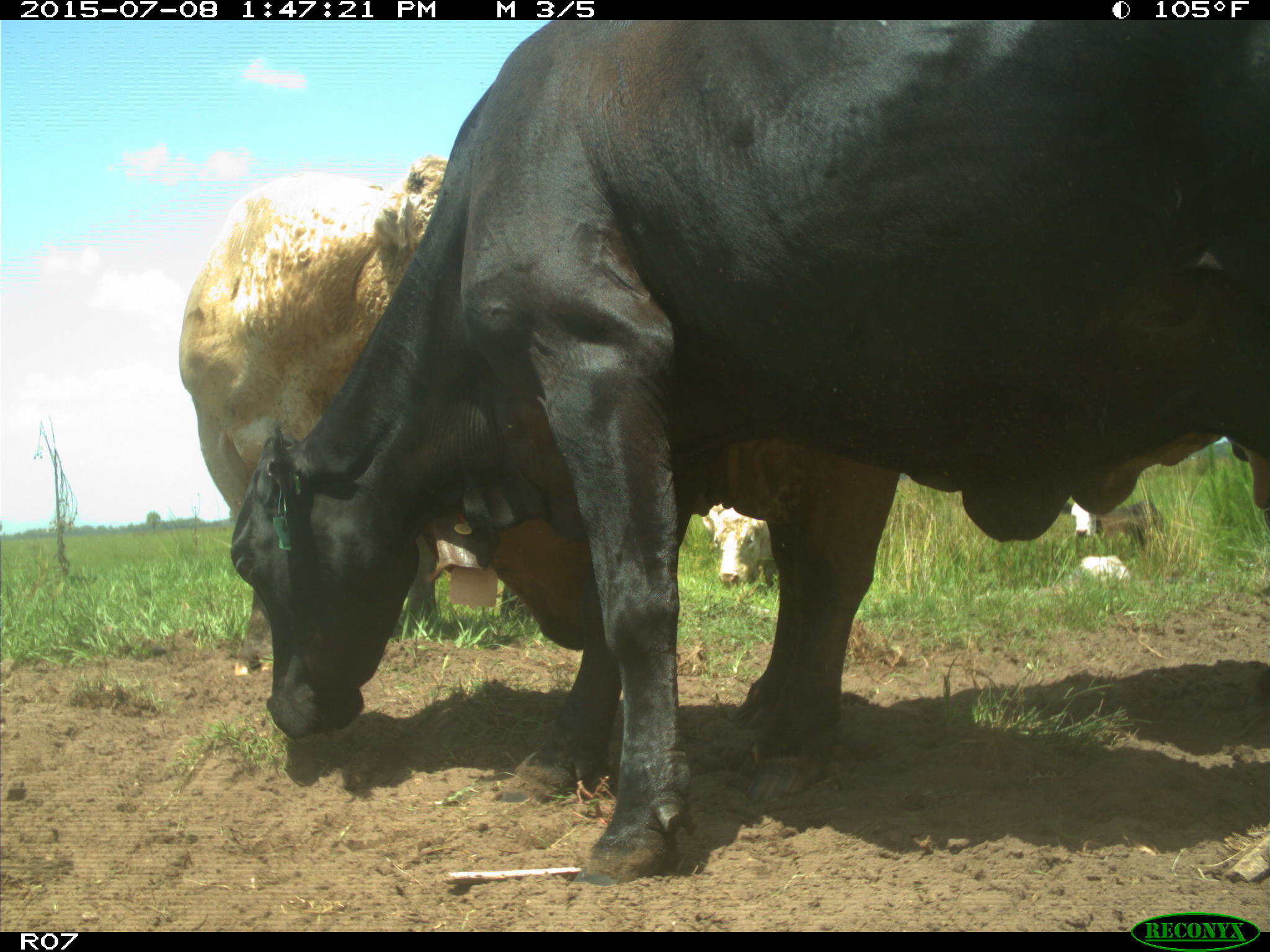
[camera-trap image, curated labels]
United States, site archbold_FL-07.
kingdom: Animalia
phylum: Chordata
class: Mammalia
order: Artiodactyla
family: Bovidae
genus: Bos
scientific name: Bos taurus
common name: domestic cow